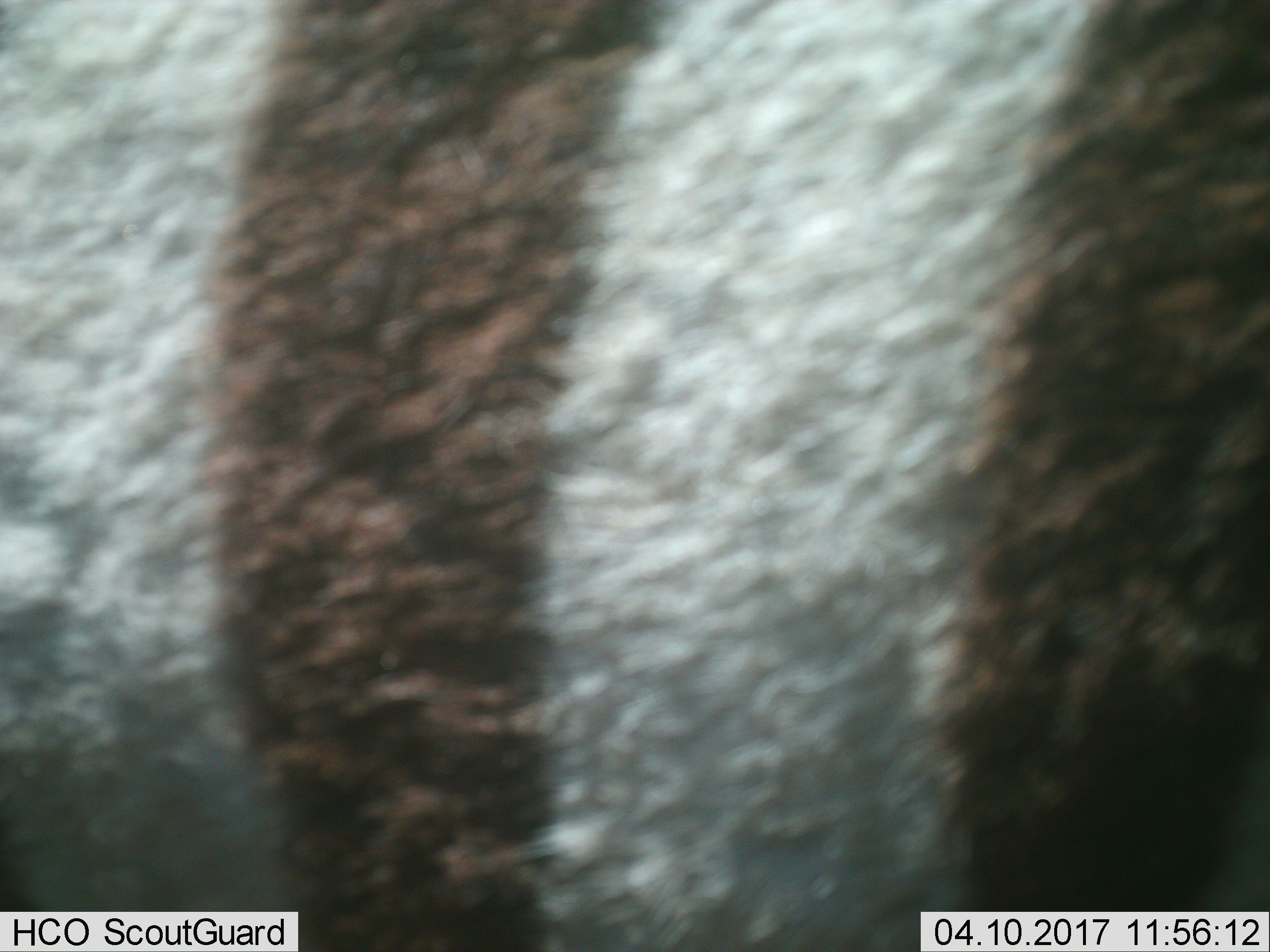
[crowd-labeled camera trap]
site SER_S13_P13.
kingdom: Animalia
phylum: Chordata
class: Mammalia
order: Perissodactyla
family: Equidae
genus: Equus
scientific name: Equus quagga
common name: plains zebra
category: zebraplains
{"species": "zebraplains (plains zebra) (Equus quagga)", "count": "1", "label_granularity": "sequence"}